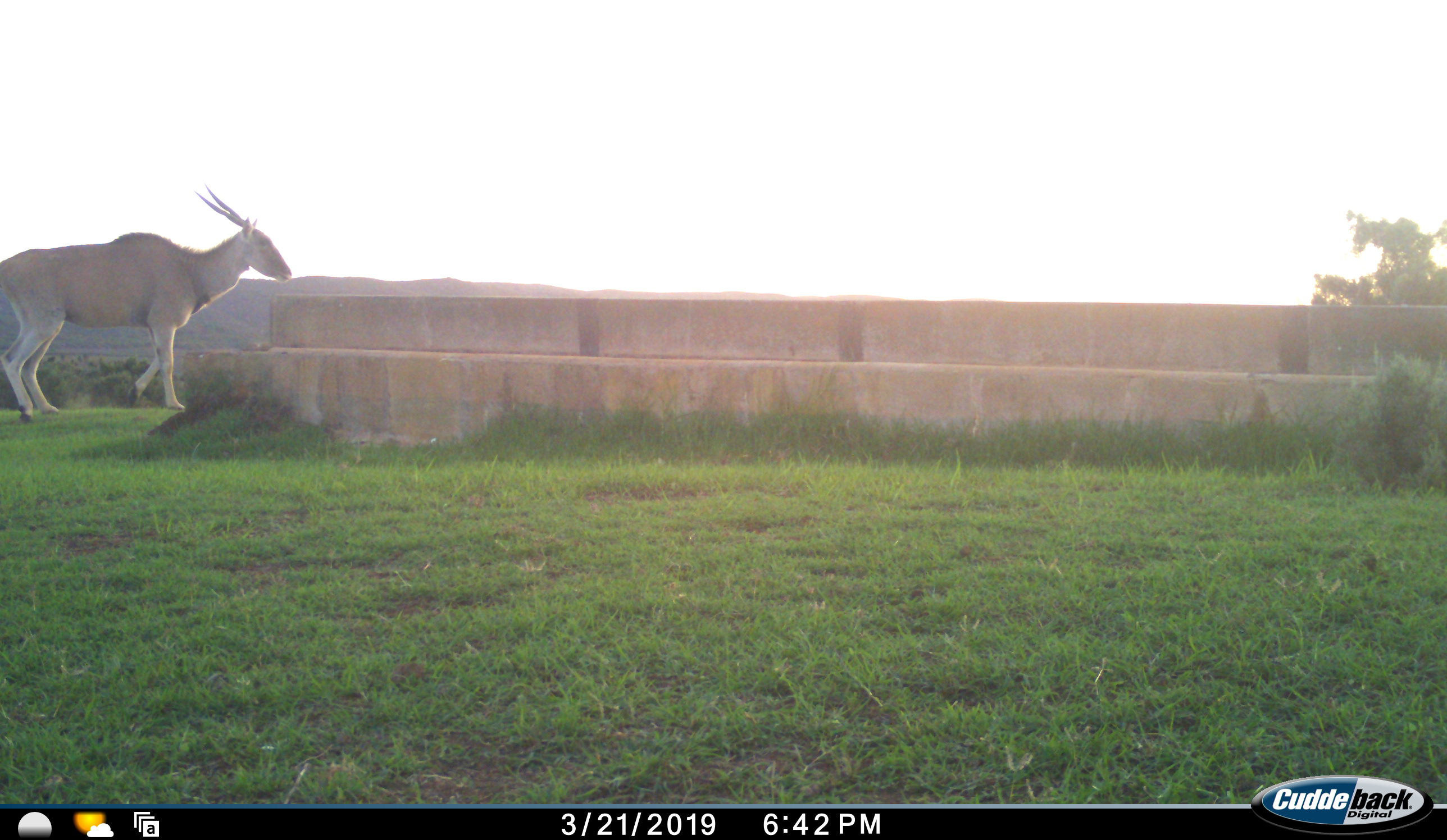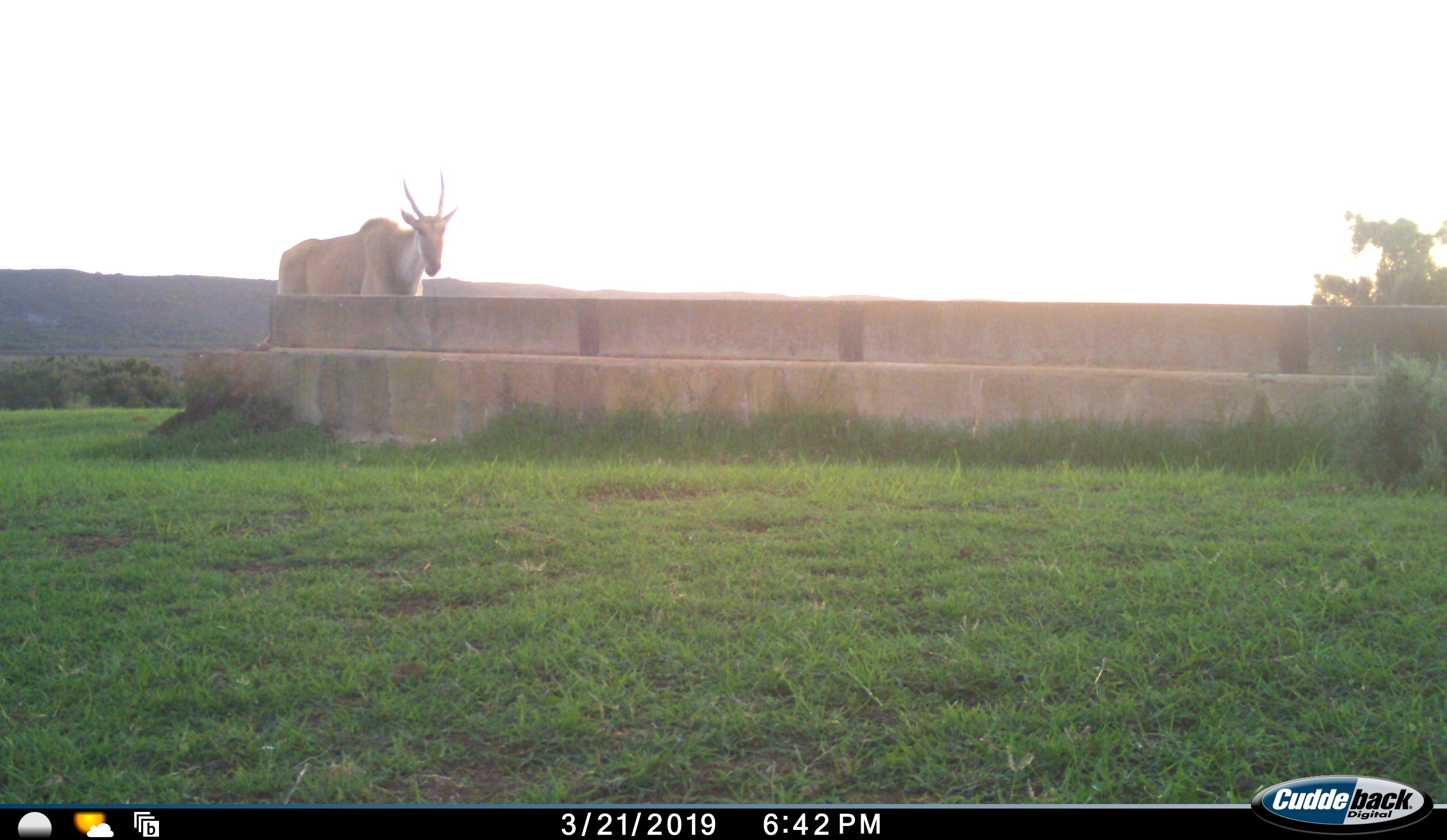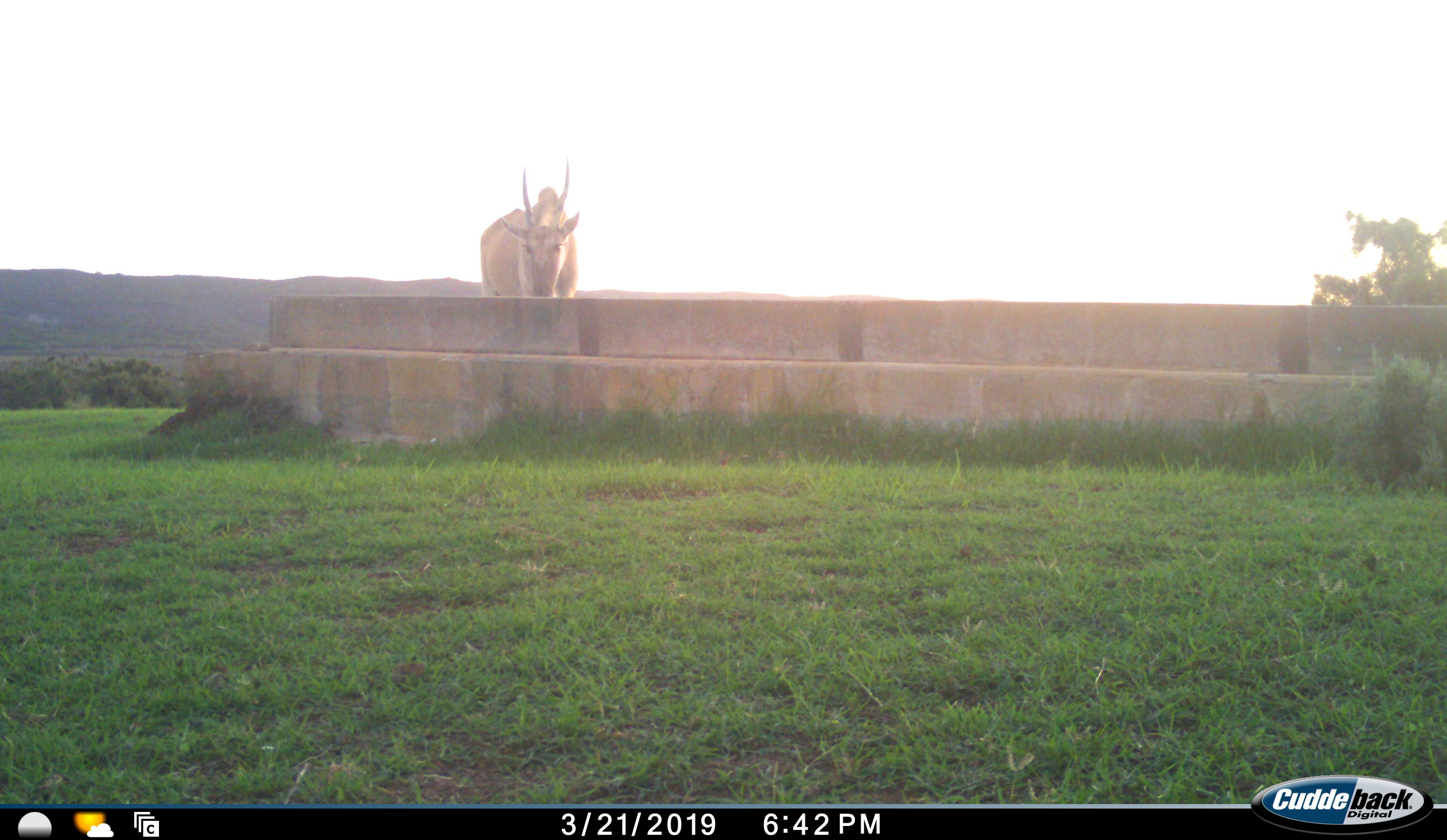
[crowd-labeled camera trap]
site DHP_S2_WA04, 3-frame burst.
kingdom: Animalia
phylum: Chordata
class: Mammalia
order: Artiodactyla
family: Bovidae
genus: Tragelaphus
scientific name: Tragelaphus oryx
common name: eland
Eland (Tragelaphus oryx), count 1. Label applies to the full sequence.